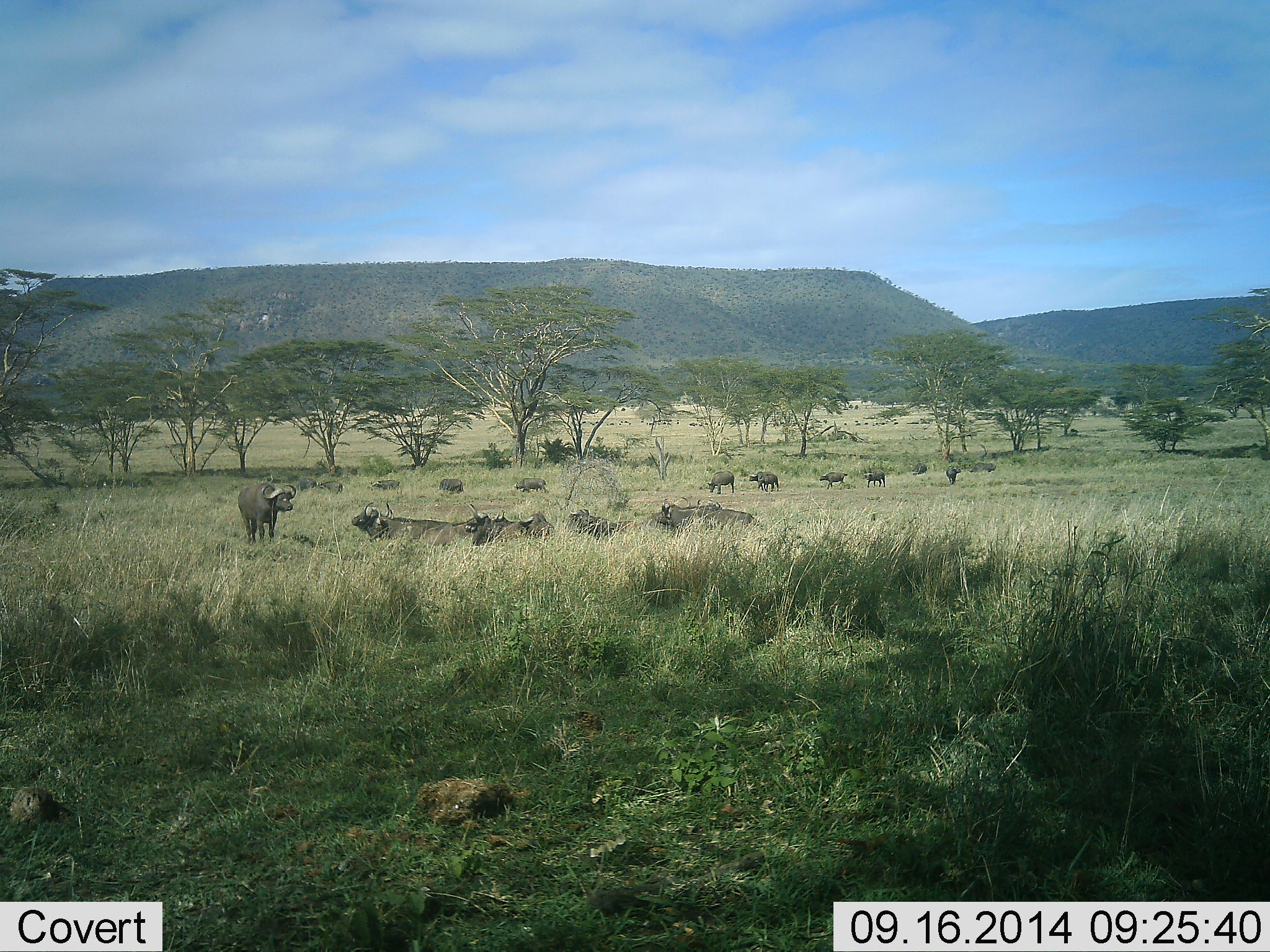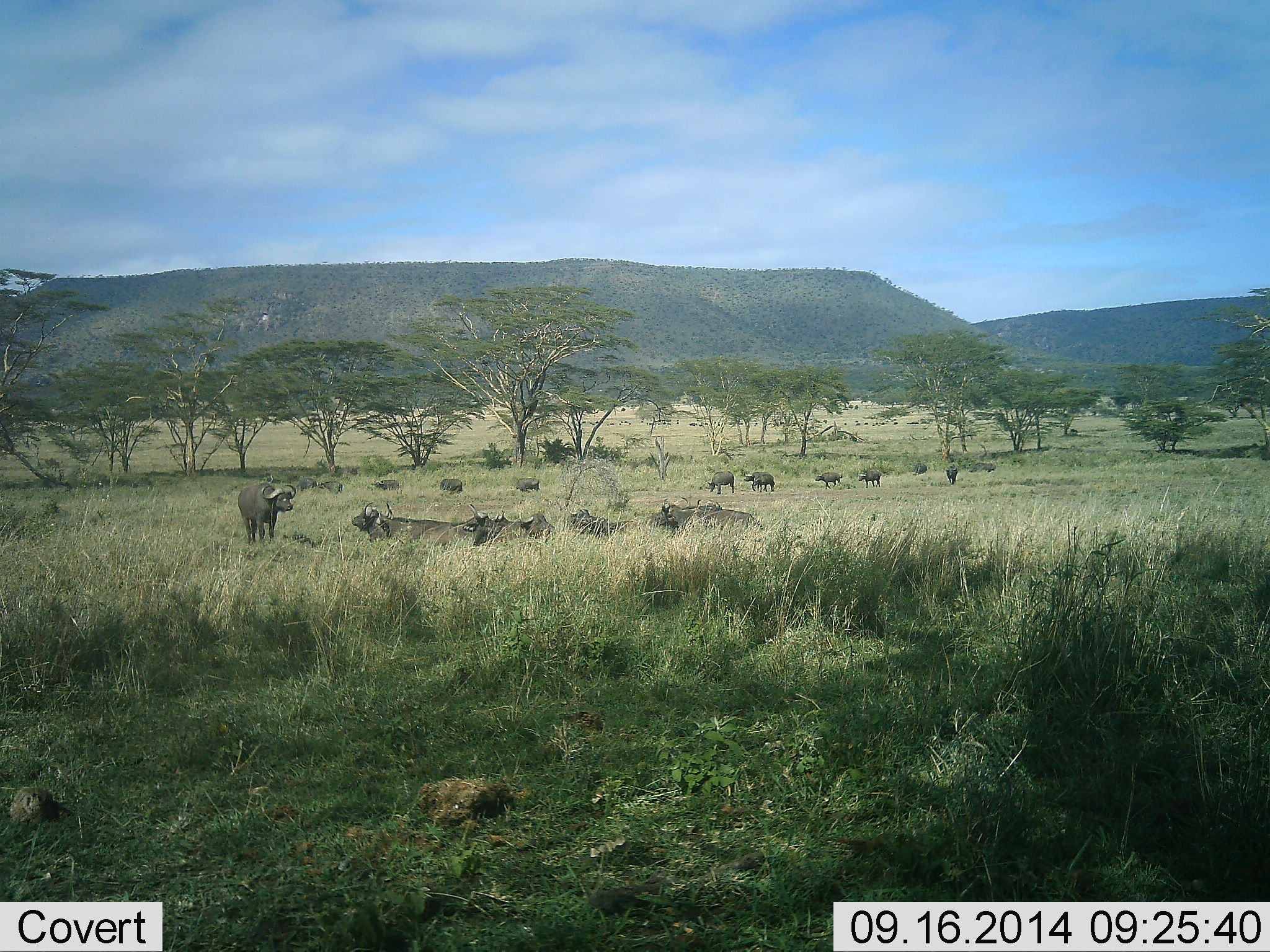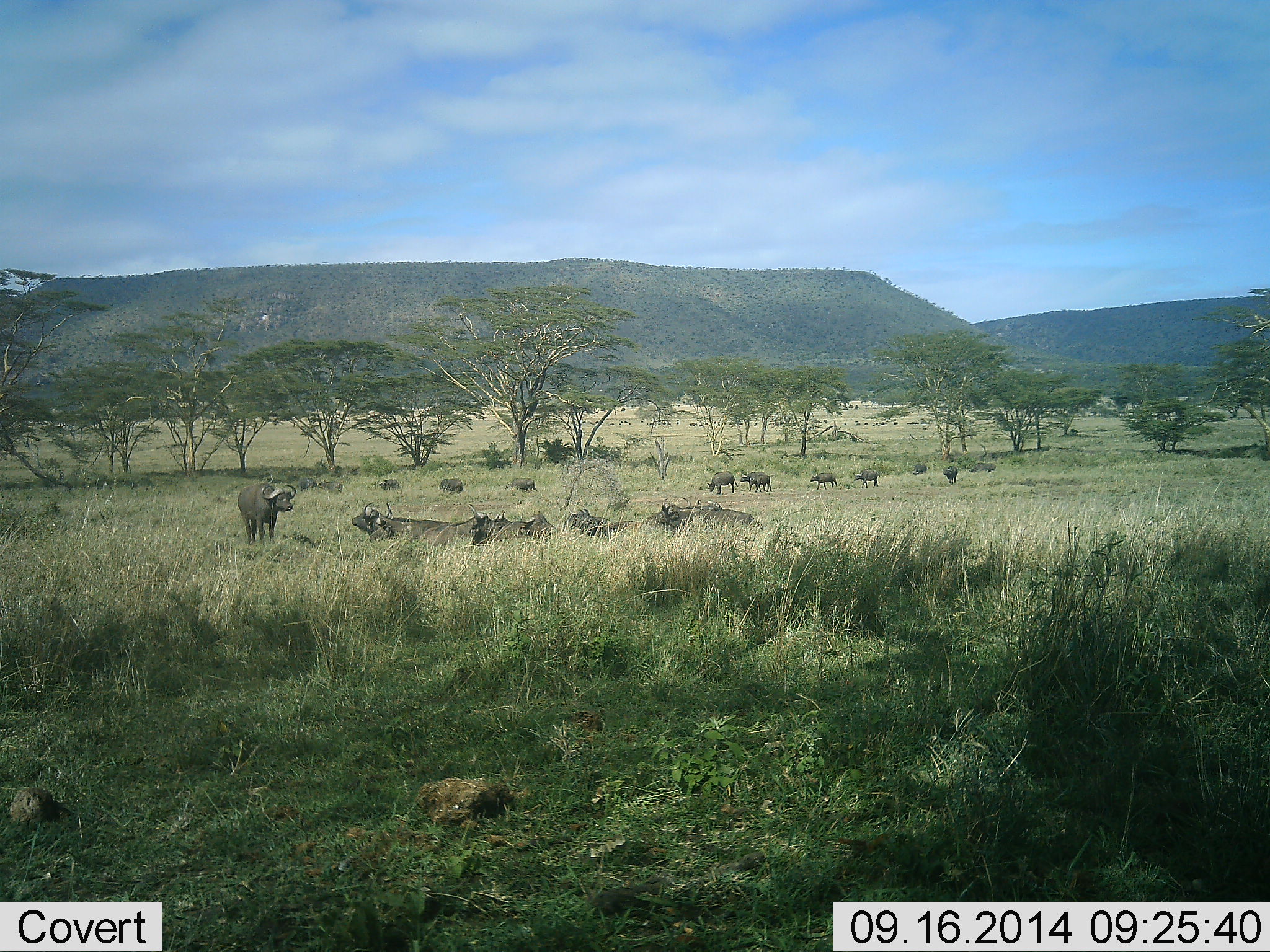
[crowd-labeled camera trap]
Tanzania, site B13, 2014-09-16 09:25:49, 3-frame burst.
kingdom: Animalia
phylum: Chordata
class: Mammalia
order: Artiodactyla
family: Bovidae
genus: Syncerus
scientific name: Syncerus caffer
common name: cape buffalo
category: buffalo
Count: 11-50.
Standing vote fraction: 80%.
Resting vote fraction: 100%.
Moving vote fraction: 50%.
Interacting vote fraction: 10%.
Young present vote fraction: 0%.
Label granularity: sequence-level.